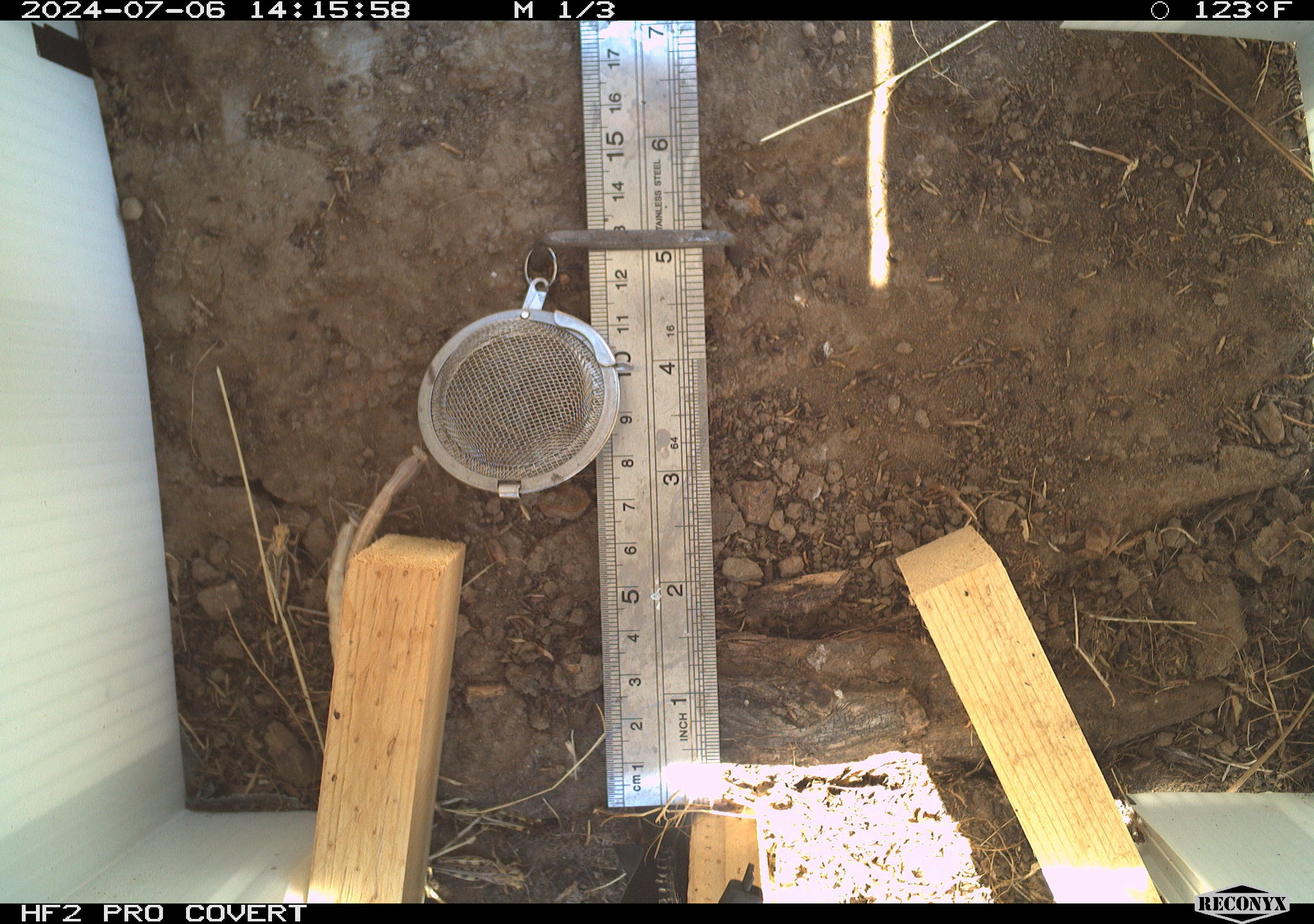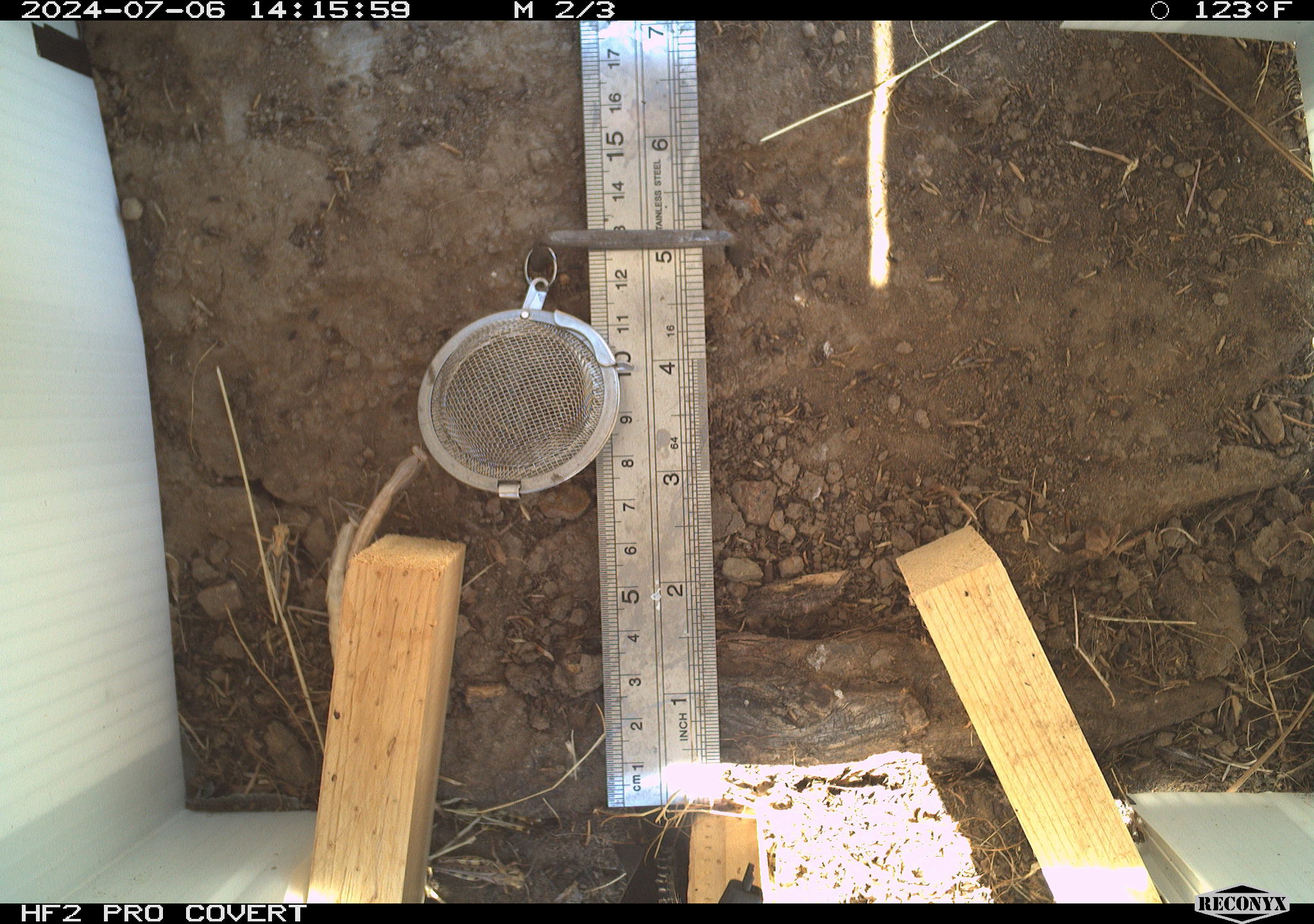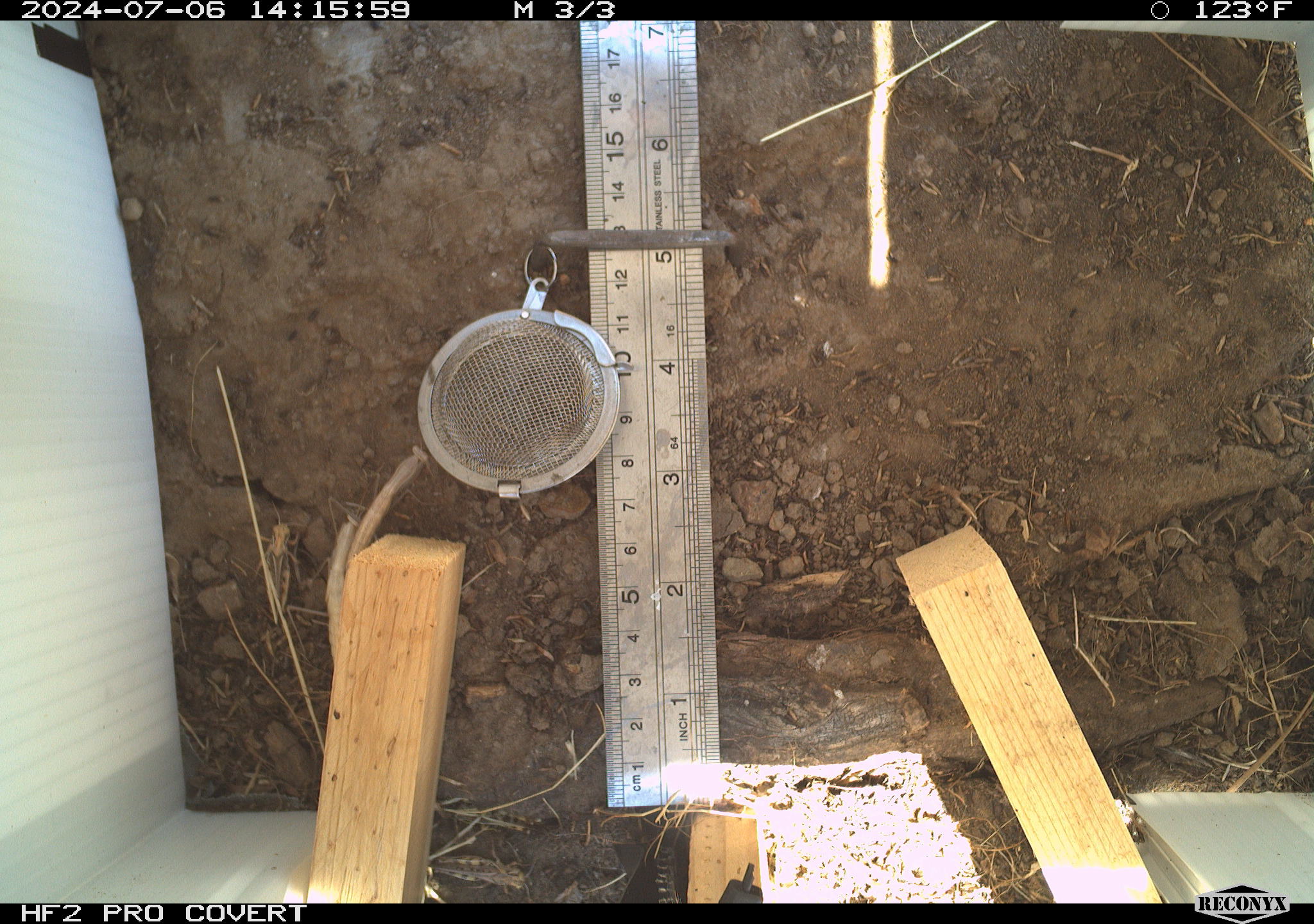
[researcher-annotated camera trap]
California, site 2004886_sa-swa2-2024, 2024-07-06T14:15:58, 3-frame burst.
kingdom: Animalia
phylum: Arthropoda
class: Insecta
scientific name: Insecta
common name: insect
Insect (Insecta).